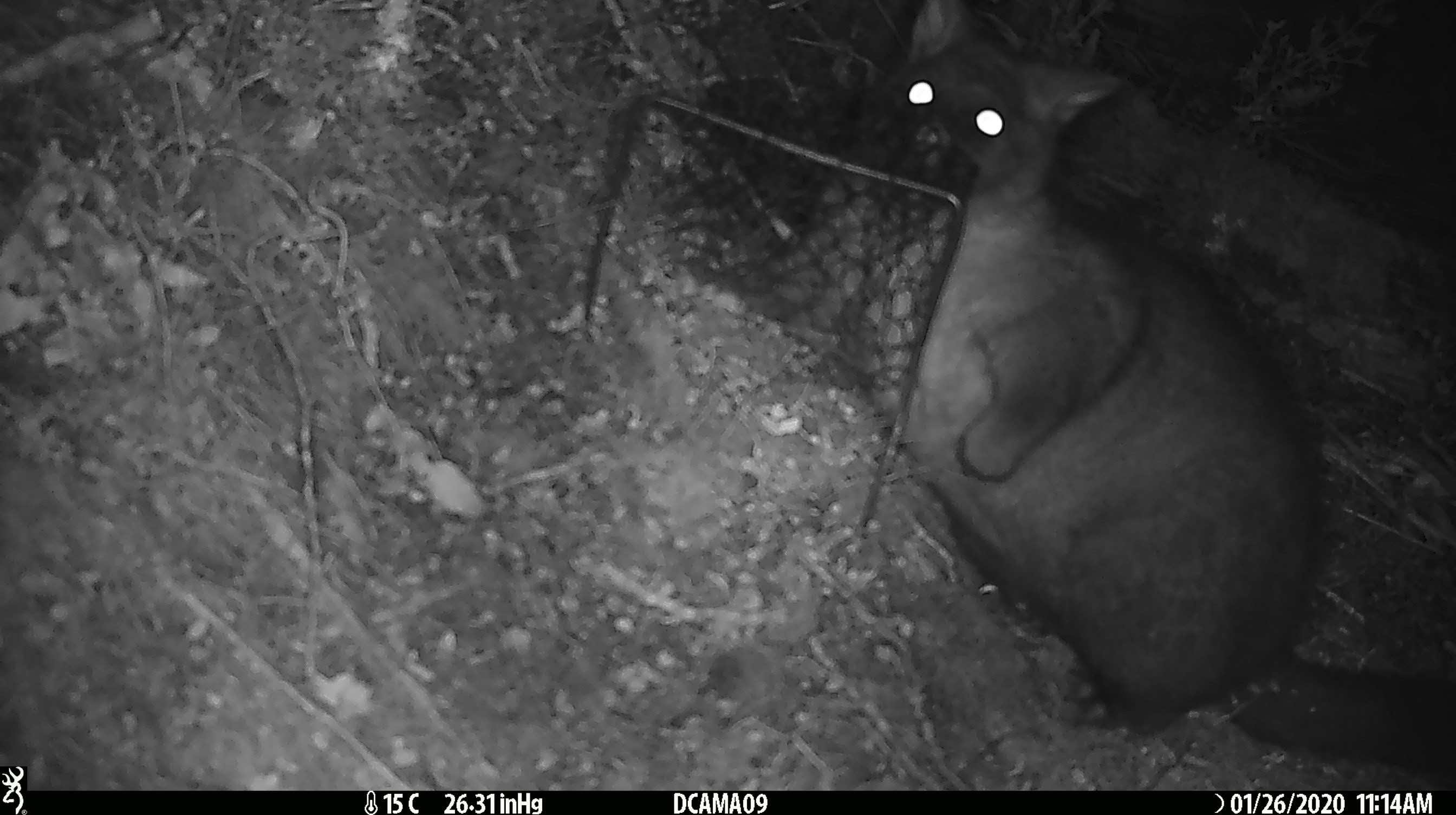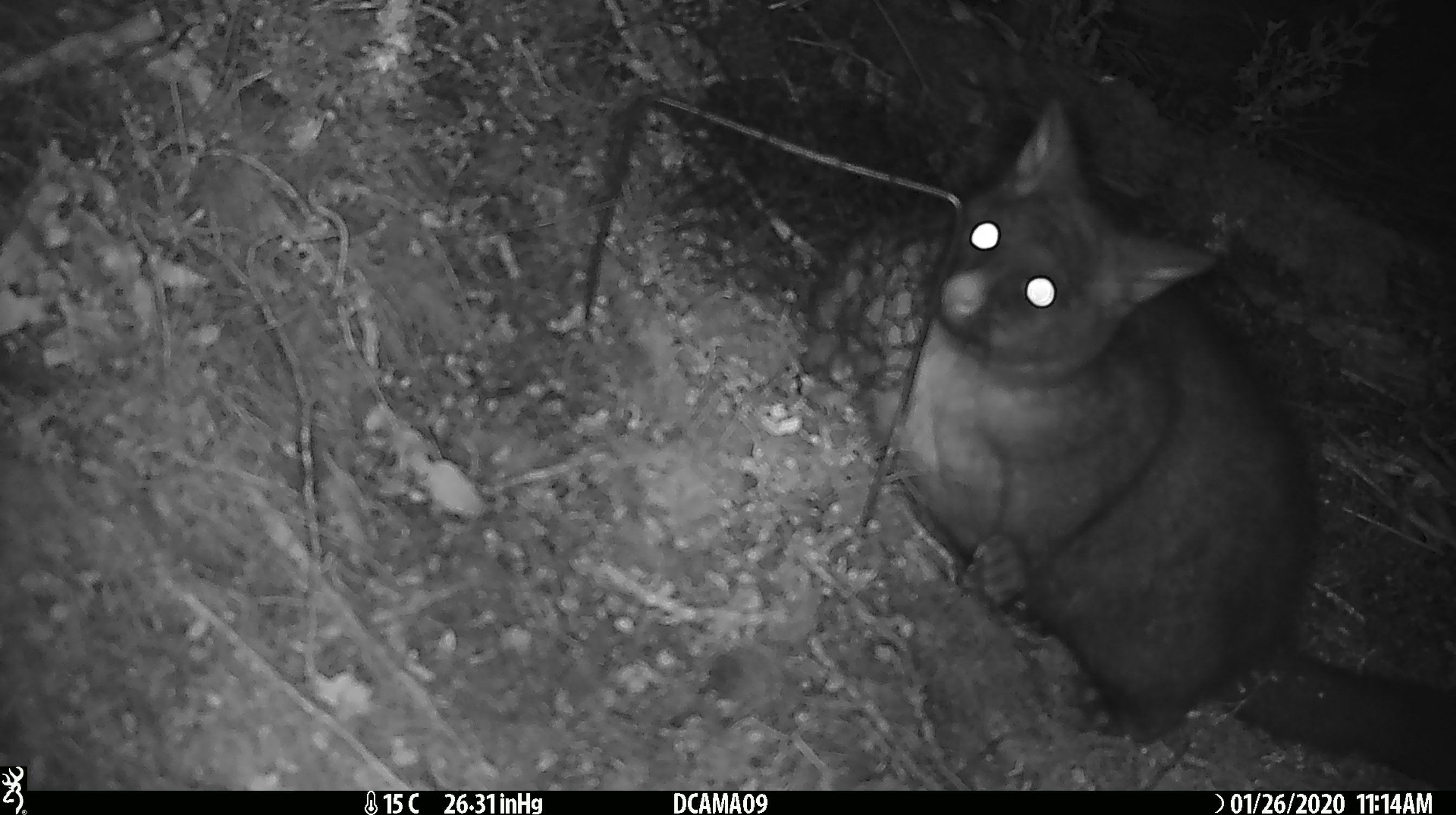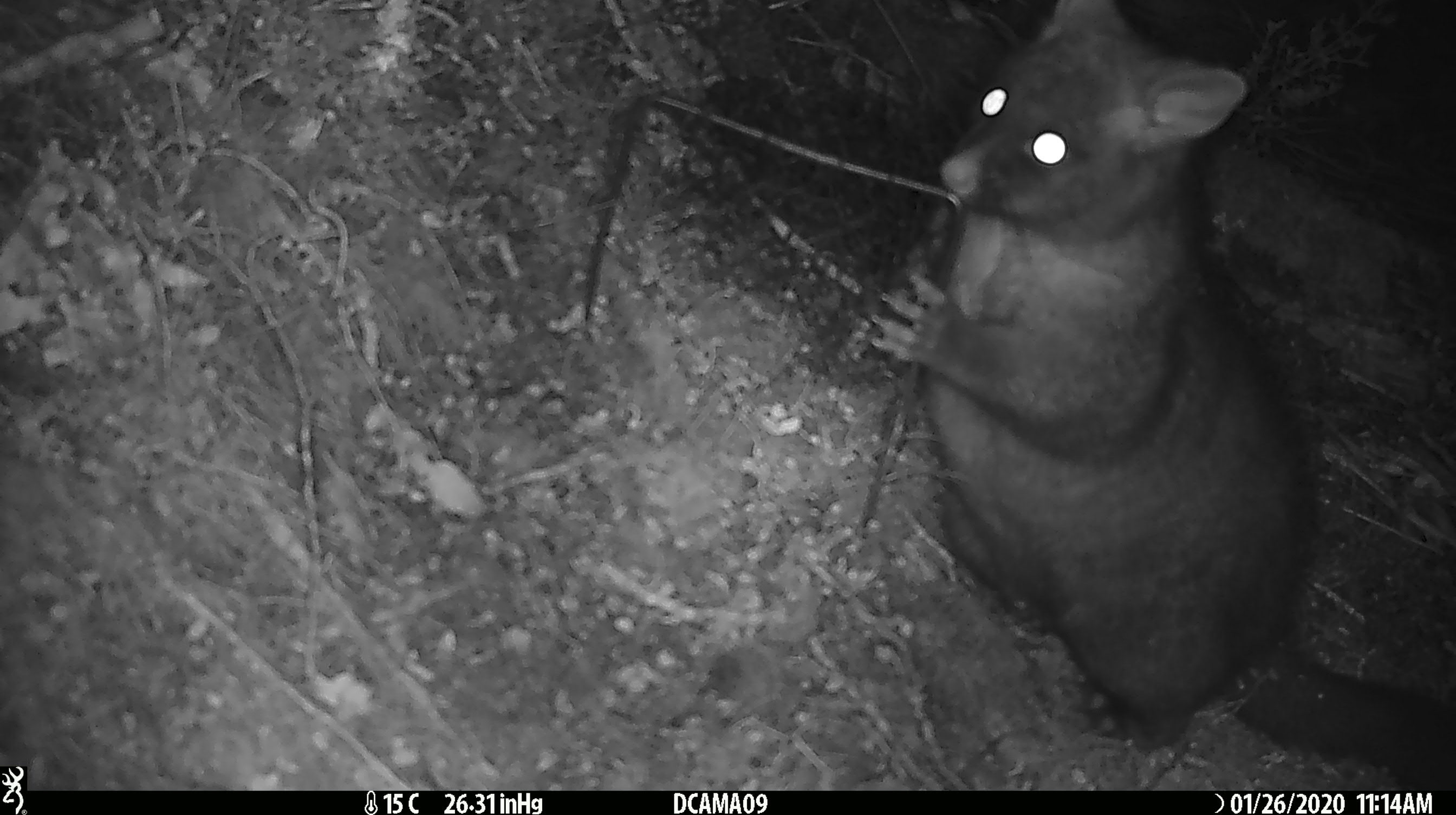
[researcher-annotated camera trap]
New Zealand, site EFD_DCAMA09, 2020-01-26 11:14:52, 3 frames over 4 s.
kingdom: Animalia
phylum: Chordata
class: Mammalia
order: Diprotodontia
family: Phalangeridae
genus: Trichosurus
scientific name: Trichosurus vulpecula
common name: common brushtail possum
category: possum